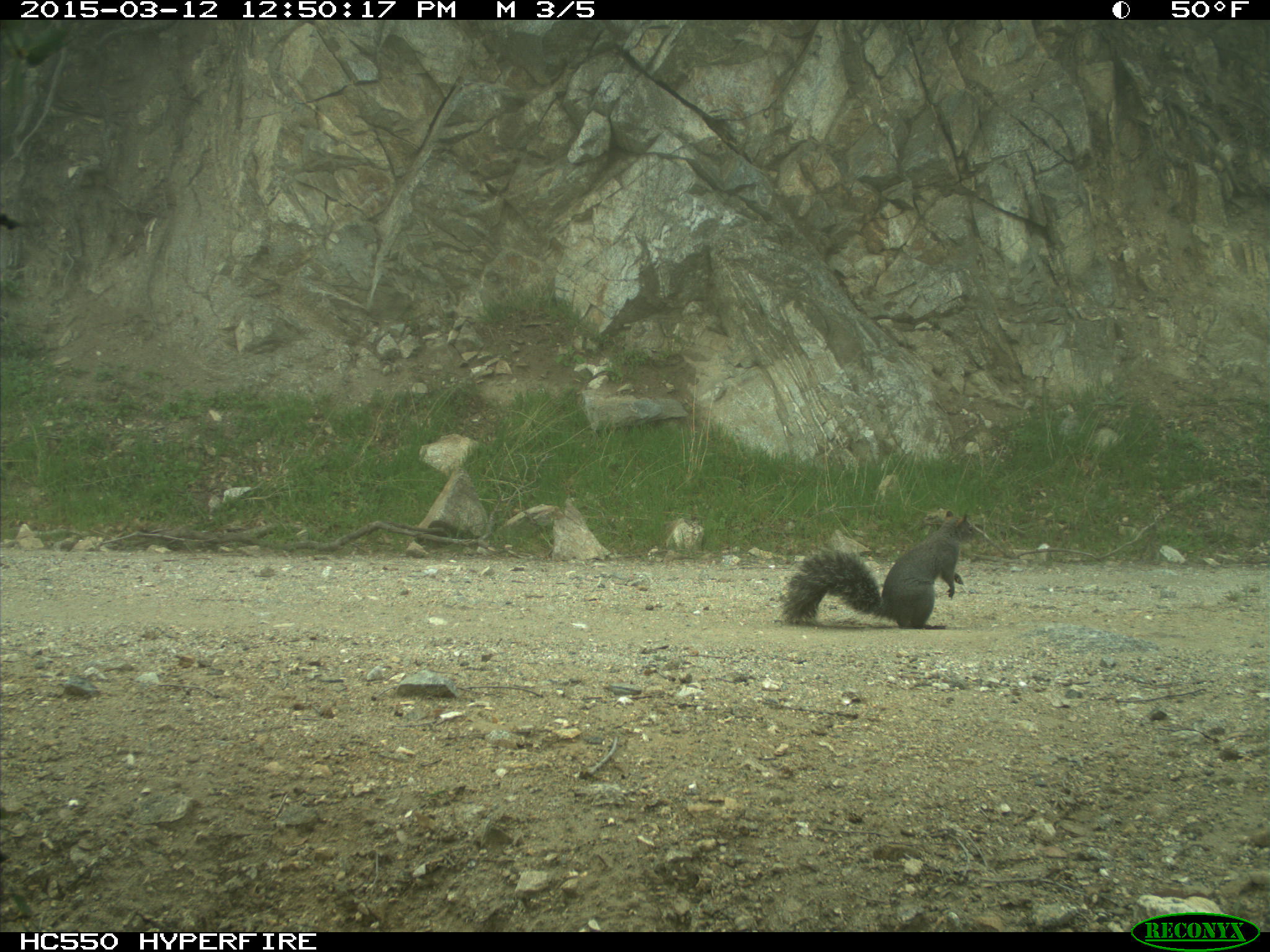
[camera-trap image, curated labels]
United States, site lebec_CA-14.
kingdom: Animalia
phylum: Chordata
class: Mammalia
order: Rodentia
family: Sciuridae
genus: Sciurus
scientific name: Sciurus carolinensis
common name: eastern gray squirrel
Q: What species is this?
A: Sciurus carolinensis (eastern gray squirrel).